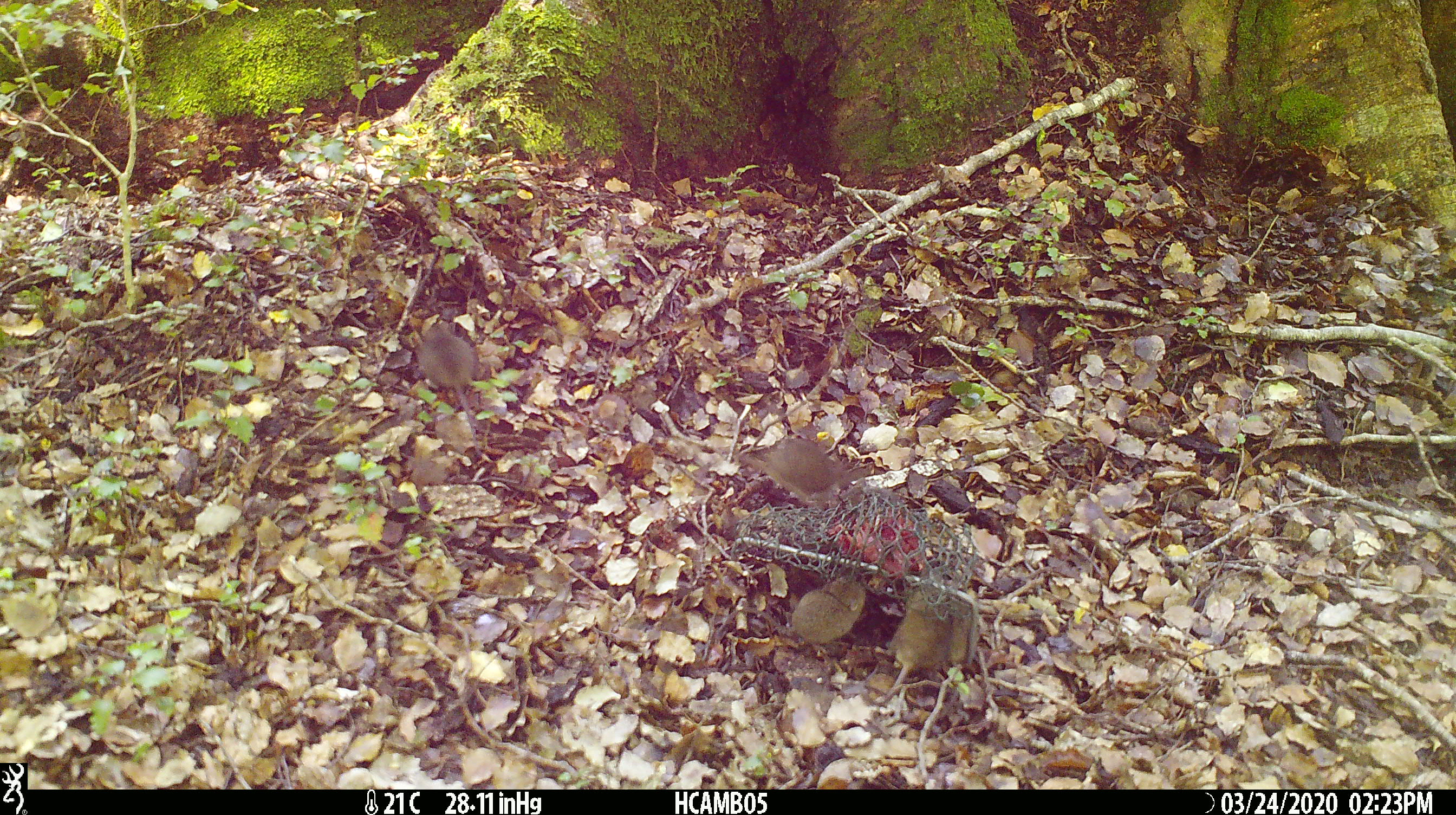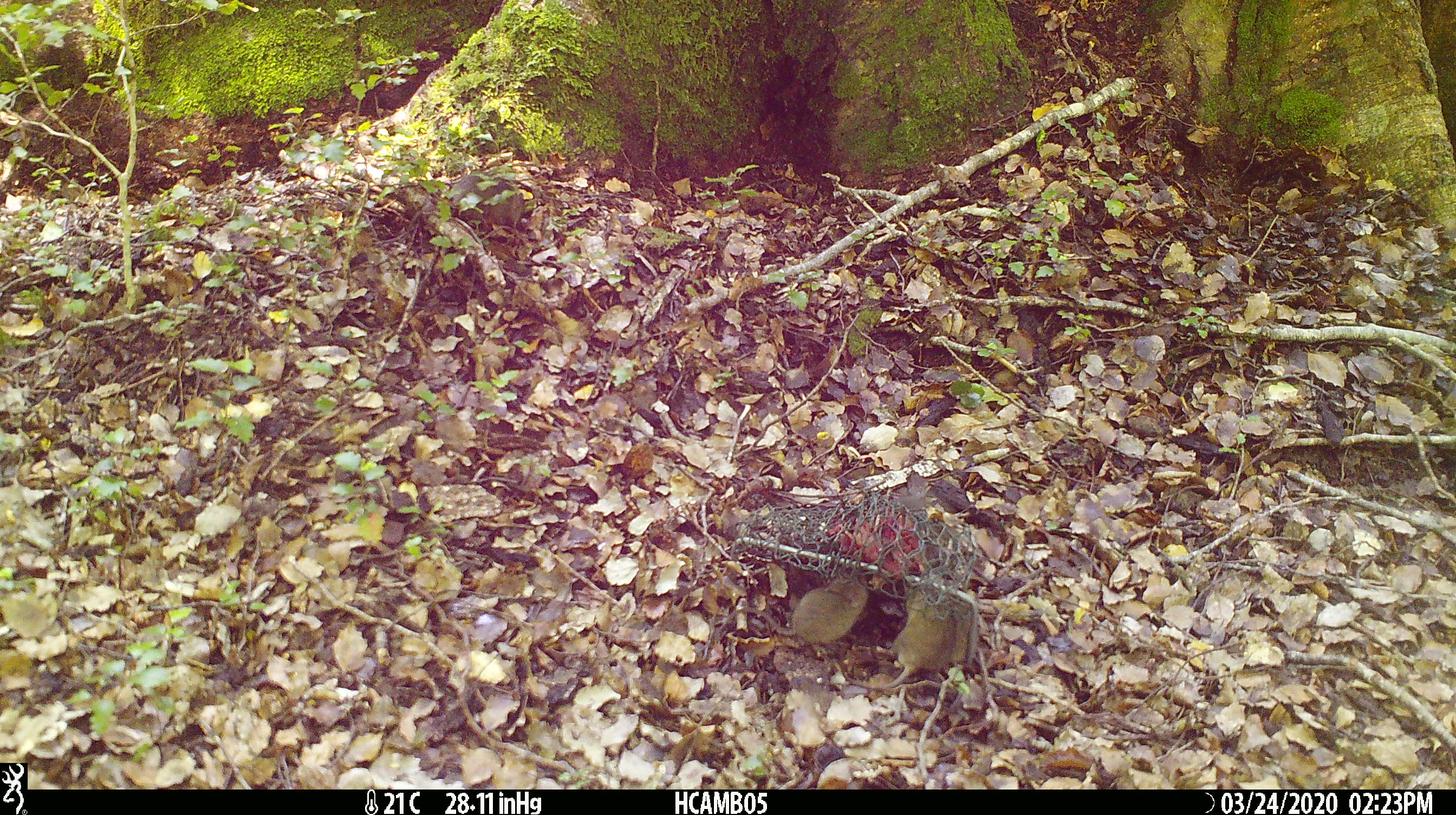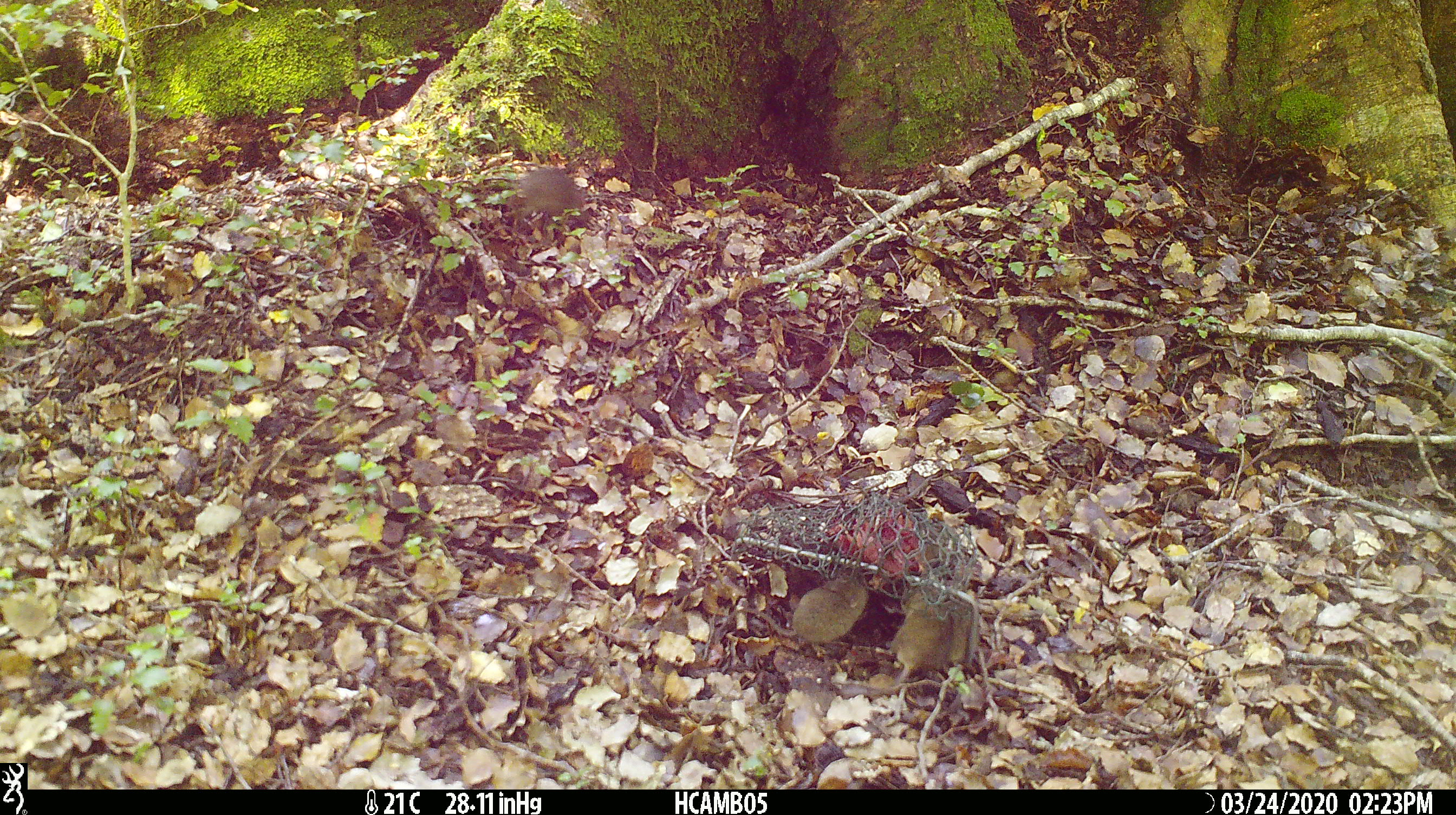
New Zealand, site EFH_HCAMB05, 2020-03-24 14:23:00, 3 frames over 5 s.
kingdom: Animalia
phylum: Chordata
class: Mammalia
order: Rodentia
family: Muridae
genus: Mus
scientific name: Mus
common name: mouse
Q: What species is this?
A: Mouse (Mus).